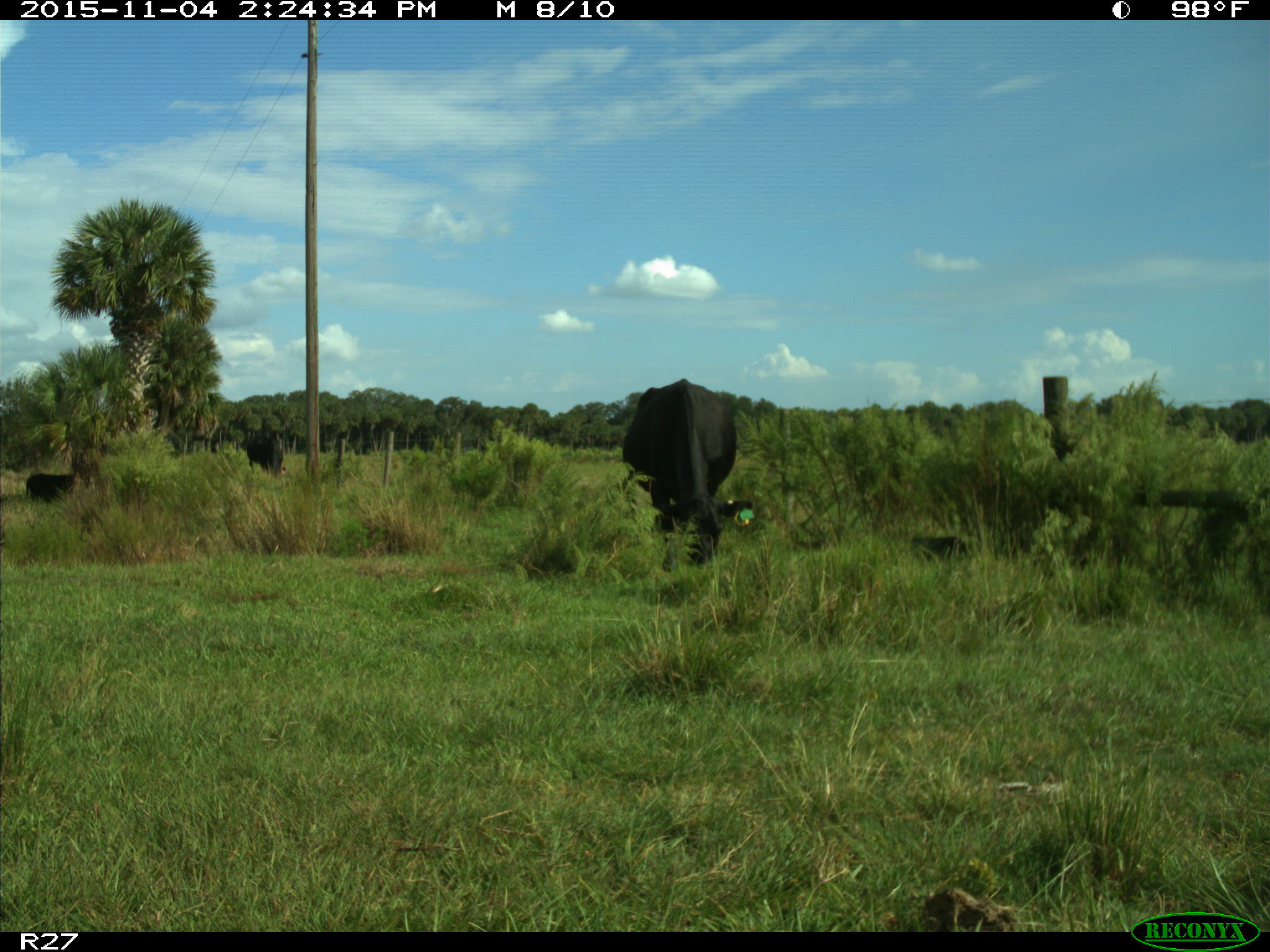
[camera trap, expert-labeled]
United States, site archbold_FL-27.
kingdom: Animalia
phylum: Chordata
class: Mammalia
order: Artiodactyla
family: Bovidae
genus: Bos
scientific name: Bos taurus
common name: domestic cow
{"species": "Bos taurus (domestic cow)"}